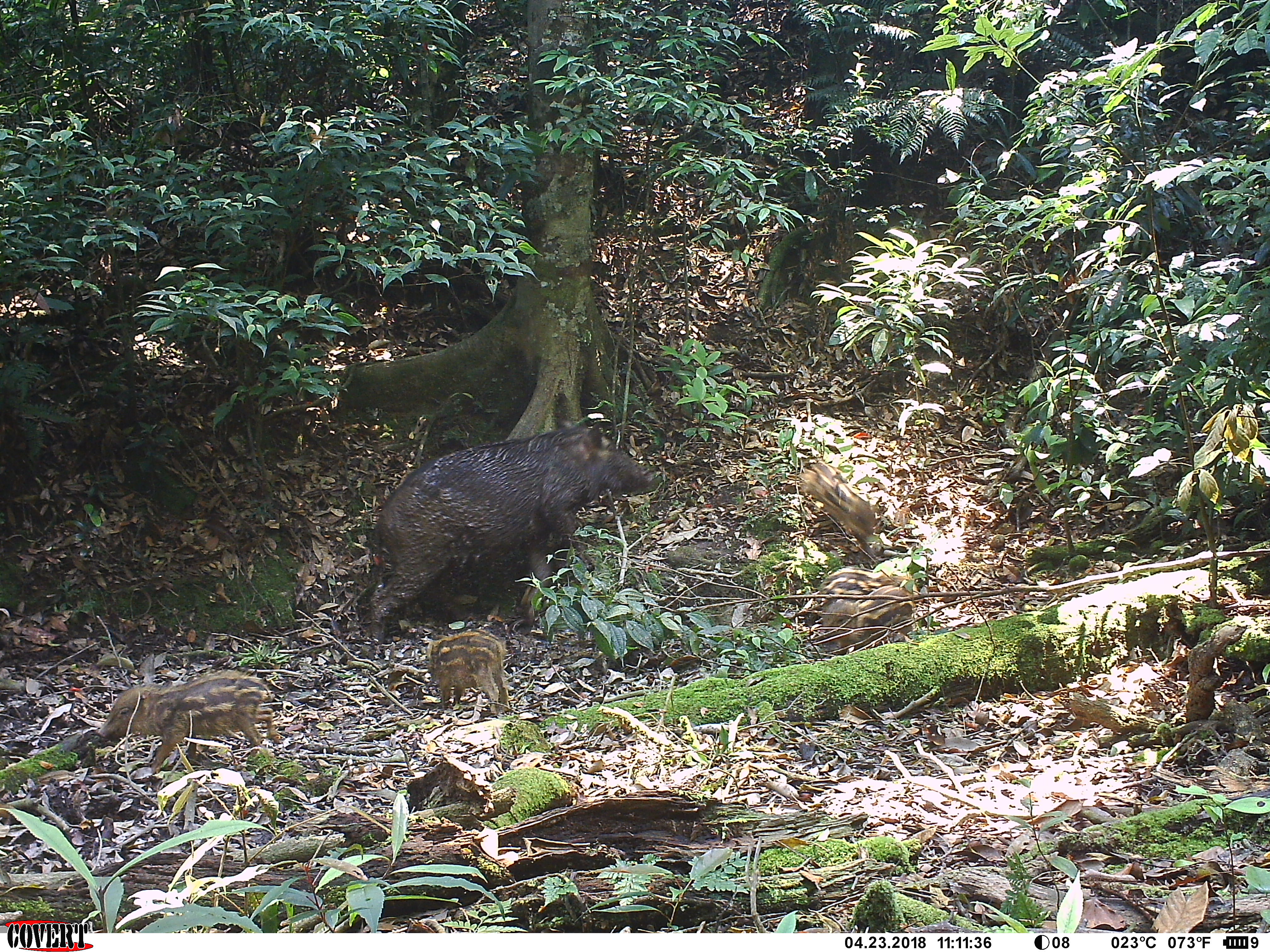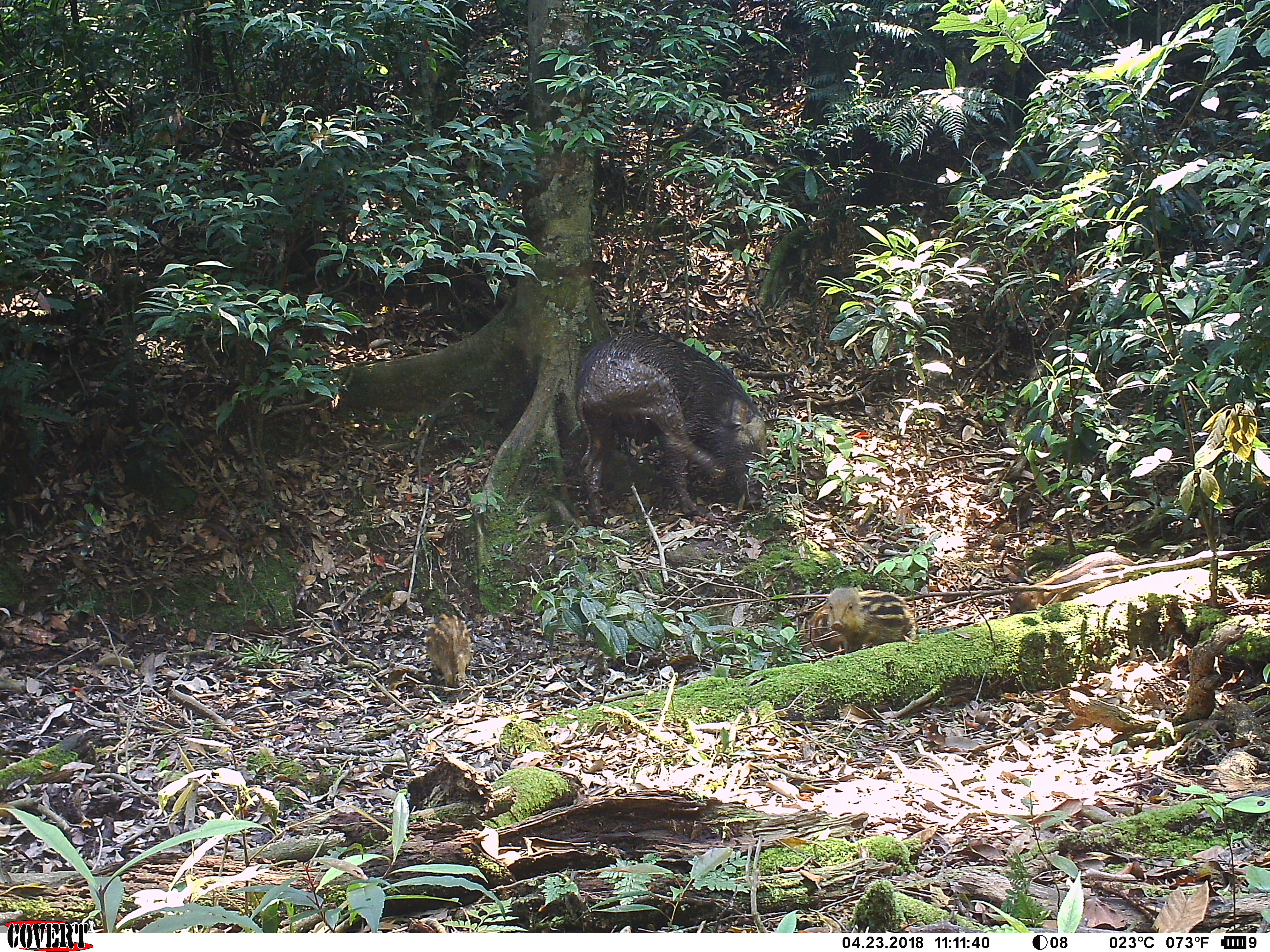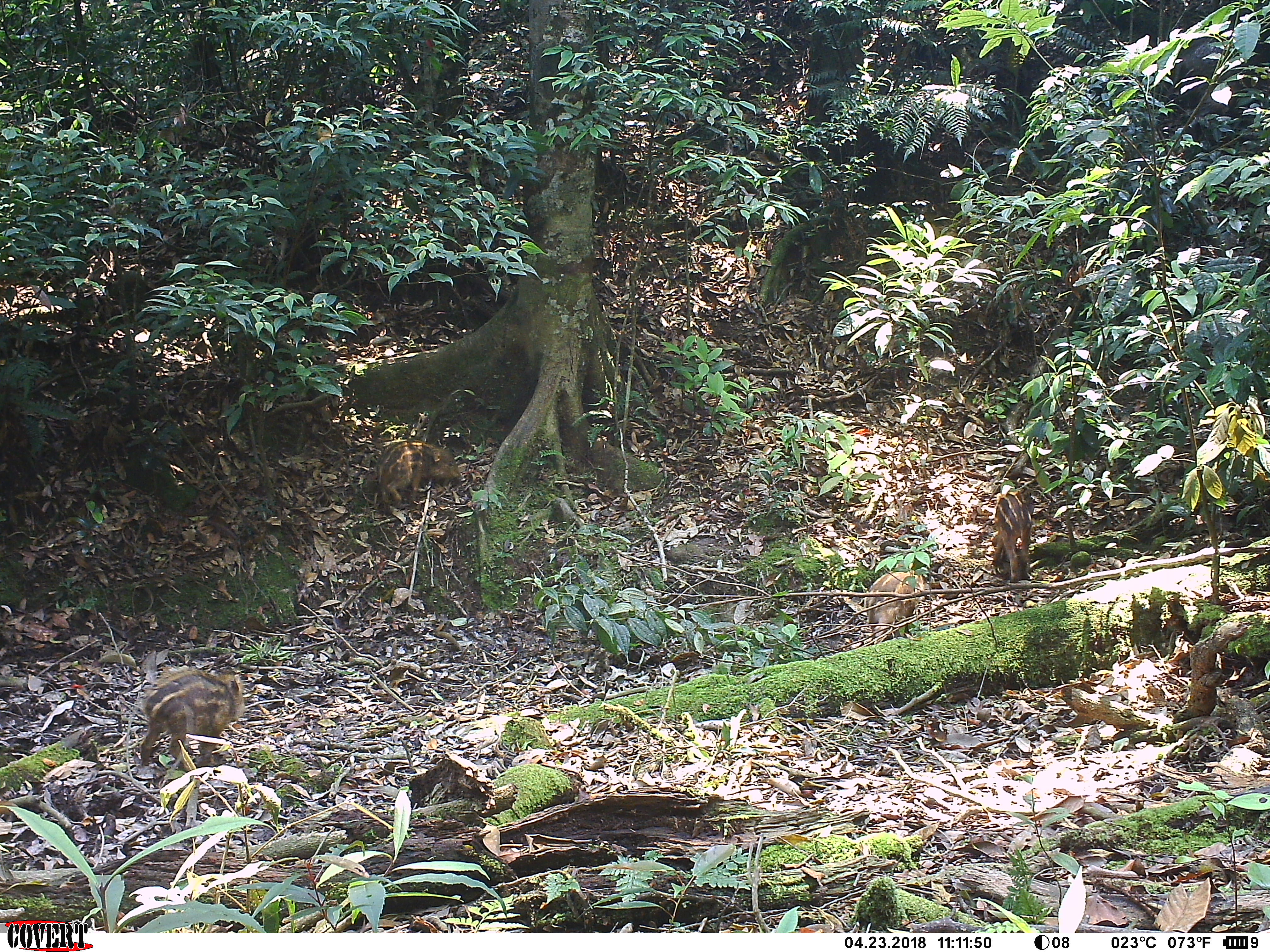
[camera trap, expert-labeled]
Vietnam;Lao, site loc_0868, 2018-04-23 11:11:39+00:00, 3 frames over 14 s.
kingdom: Animalia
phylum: Chordata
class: Mammalia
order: Artiodactyla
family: Suidae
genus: Sus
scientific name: Sus scrofa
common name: eurasian wild pig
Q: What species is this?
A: Eurasian wild pig (Sus scrofa).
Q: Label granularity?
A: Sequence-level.